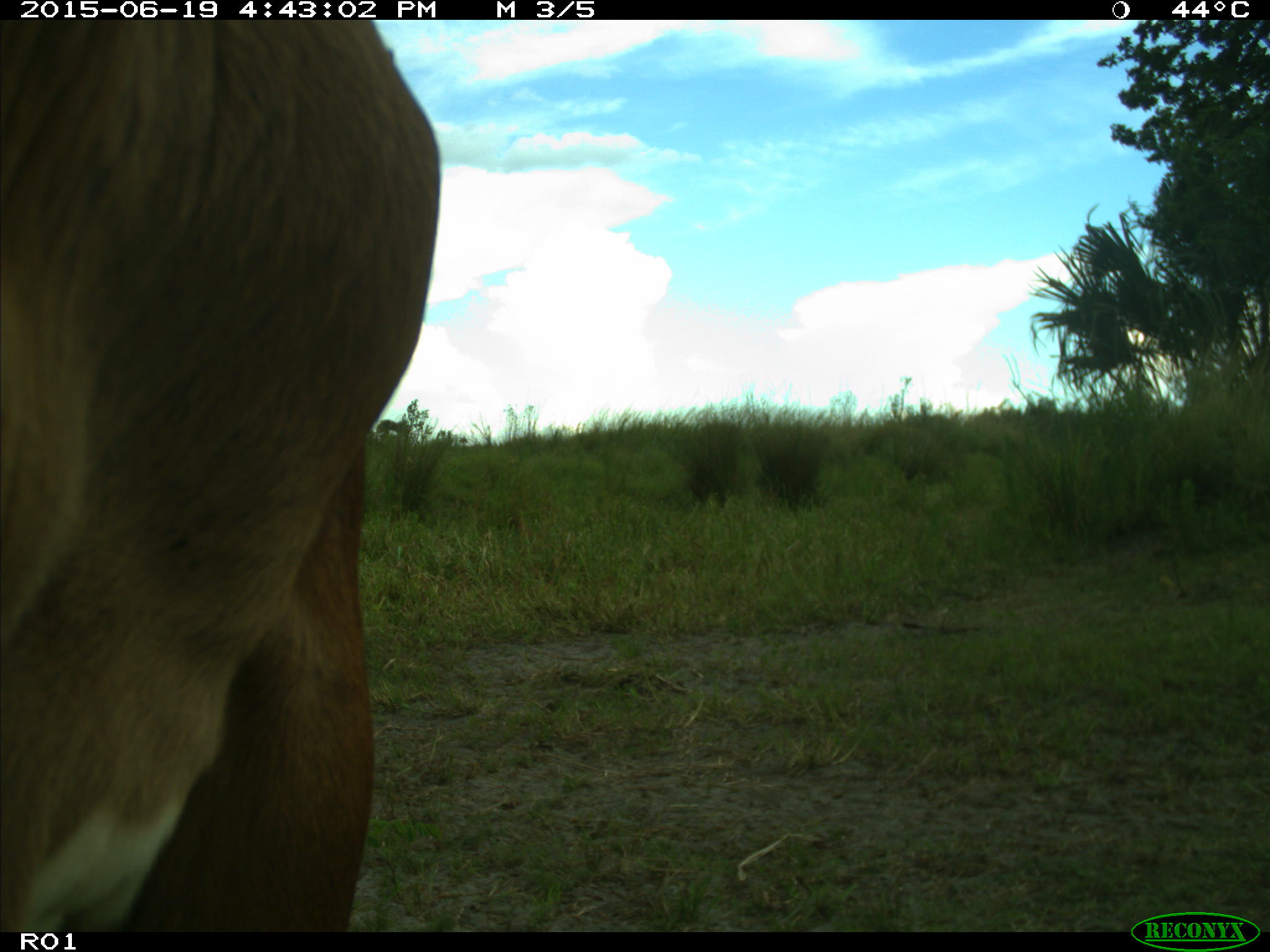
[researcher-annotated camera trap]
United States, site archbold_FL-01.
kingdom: Animalia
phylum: Chordata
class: Mammalia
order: Artiodactyla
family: Bovidae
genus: Bos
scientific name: Bos taurus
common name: domestic cow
Bos taurus (domestic cow).